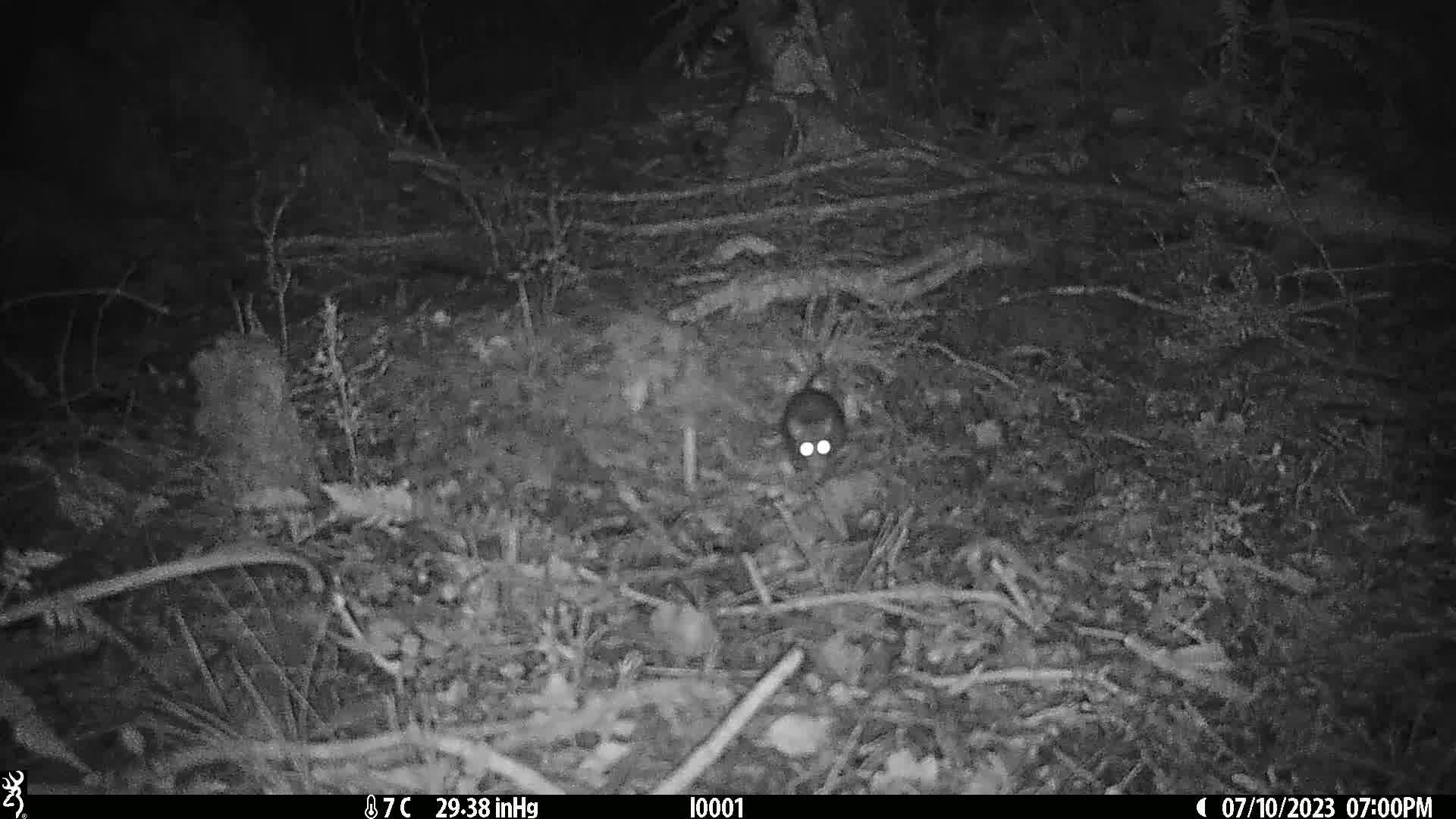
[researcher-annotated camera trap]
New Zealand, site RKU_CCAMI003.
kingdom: Animalia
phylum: Chordata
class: Mammalia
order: Rodentia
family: Muridae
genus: Rattus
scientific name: Rattus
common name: rat